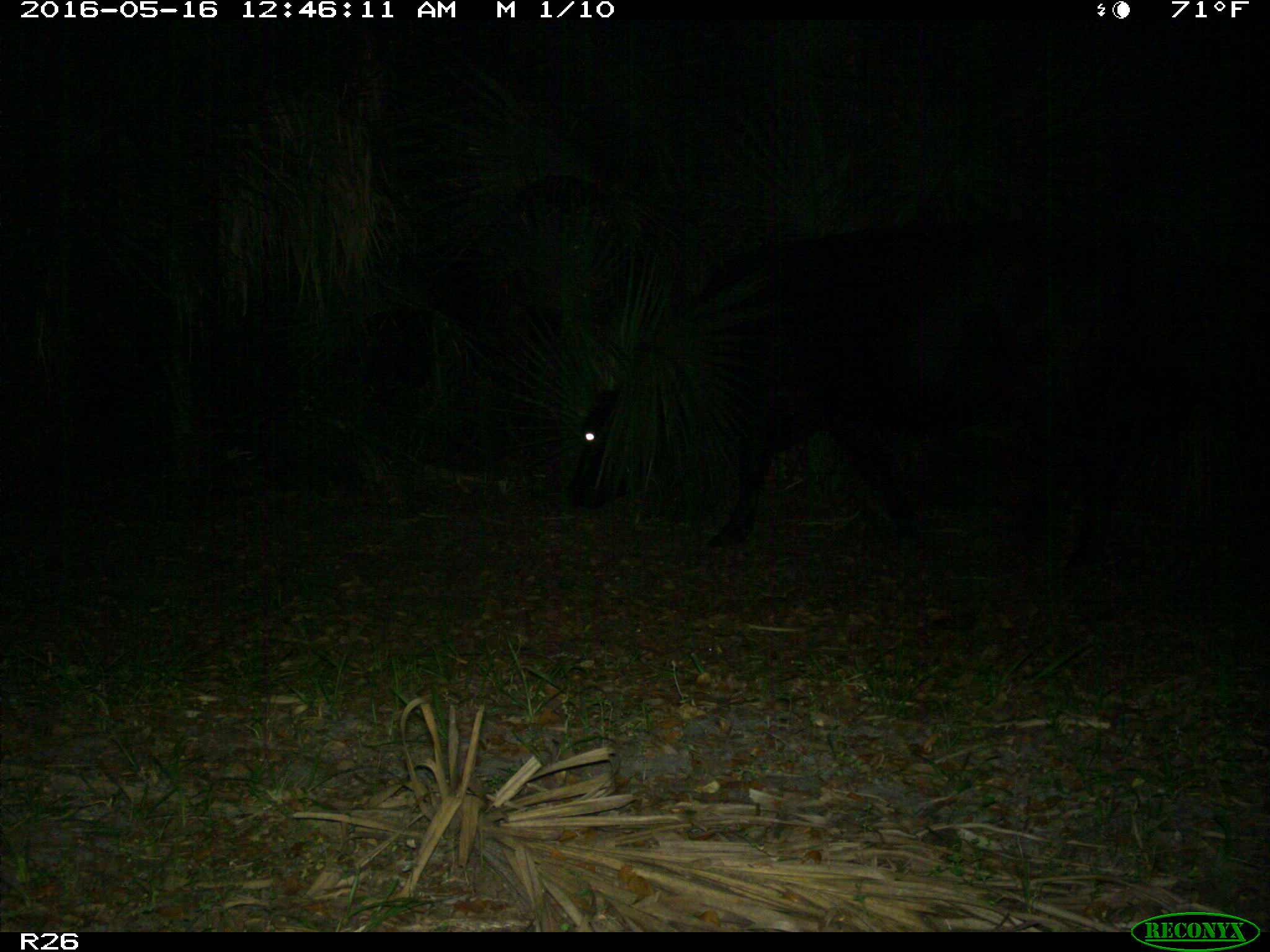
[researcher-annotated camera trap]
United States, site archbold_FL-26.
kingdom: Animalia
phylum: Chordata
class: Mammalia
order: Artiodactyla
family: Bovidae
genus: Bos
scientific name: Bos taurus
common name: domestic cow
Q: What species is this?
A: Bos taurus (domestic cow).